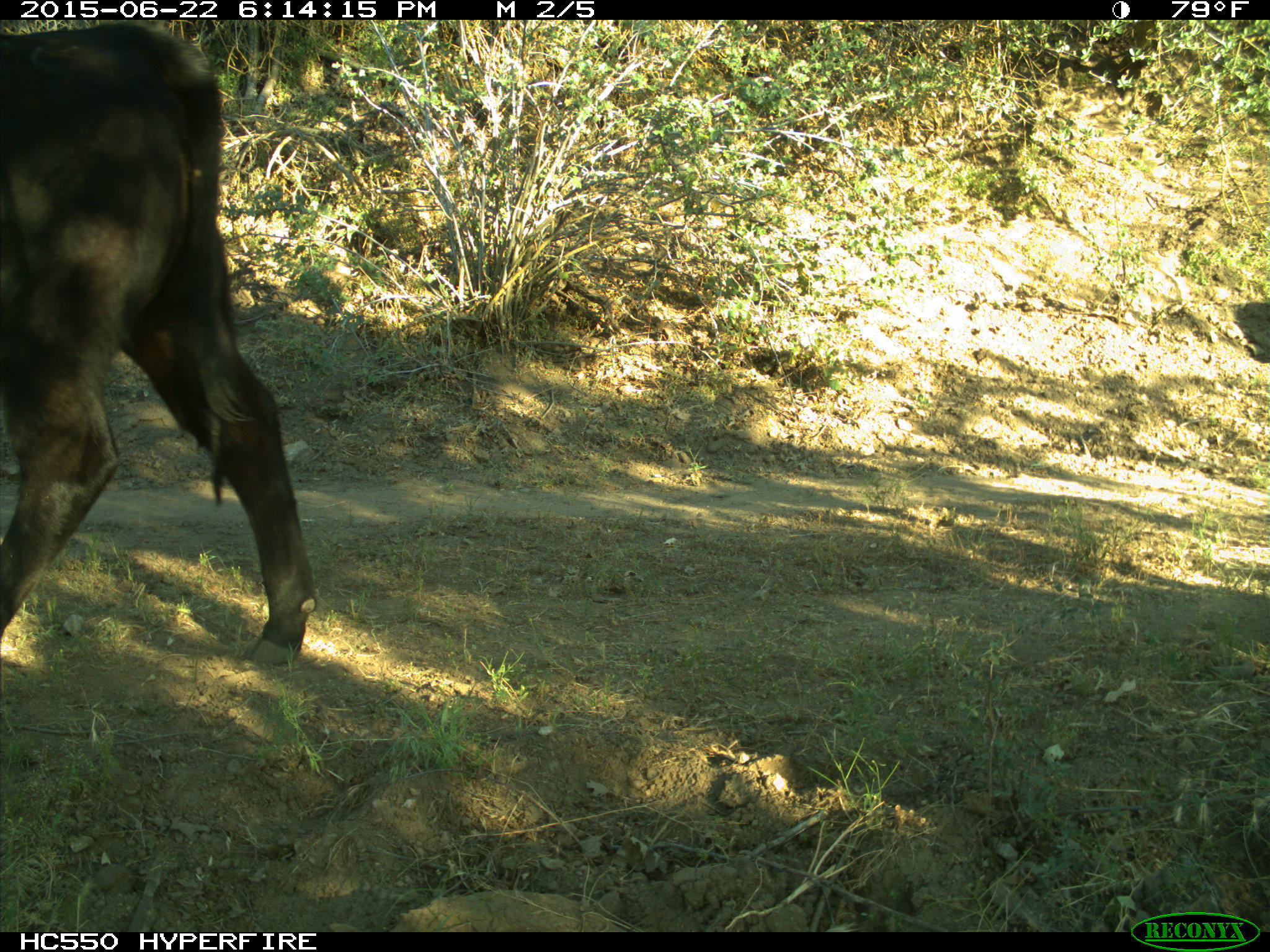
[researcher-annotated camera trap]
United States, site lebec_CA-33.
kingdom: Animalia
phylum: Chordata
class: Mammalia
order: Artiodactyla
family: Bovidae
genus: Bos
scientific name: Bos taurus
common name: domestic cow